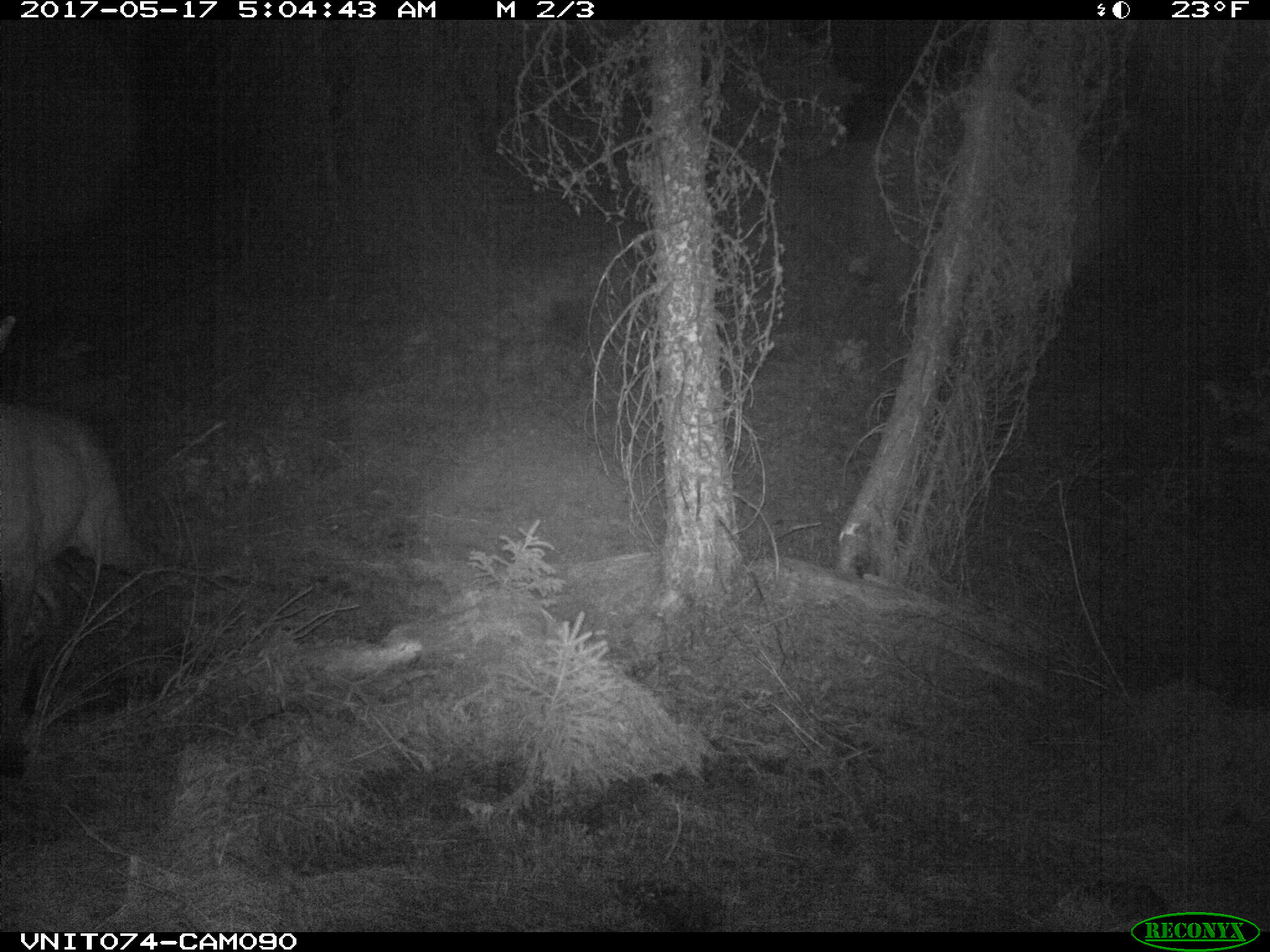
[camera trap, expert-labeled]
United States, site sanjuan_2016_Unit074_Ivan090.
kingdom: Animalia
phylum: Chordata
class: Mammalia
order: Artiodactyla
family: Cervidae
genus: Cervus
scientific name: Cervus elaphus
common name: red deer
Cervus elaphus (red deer).